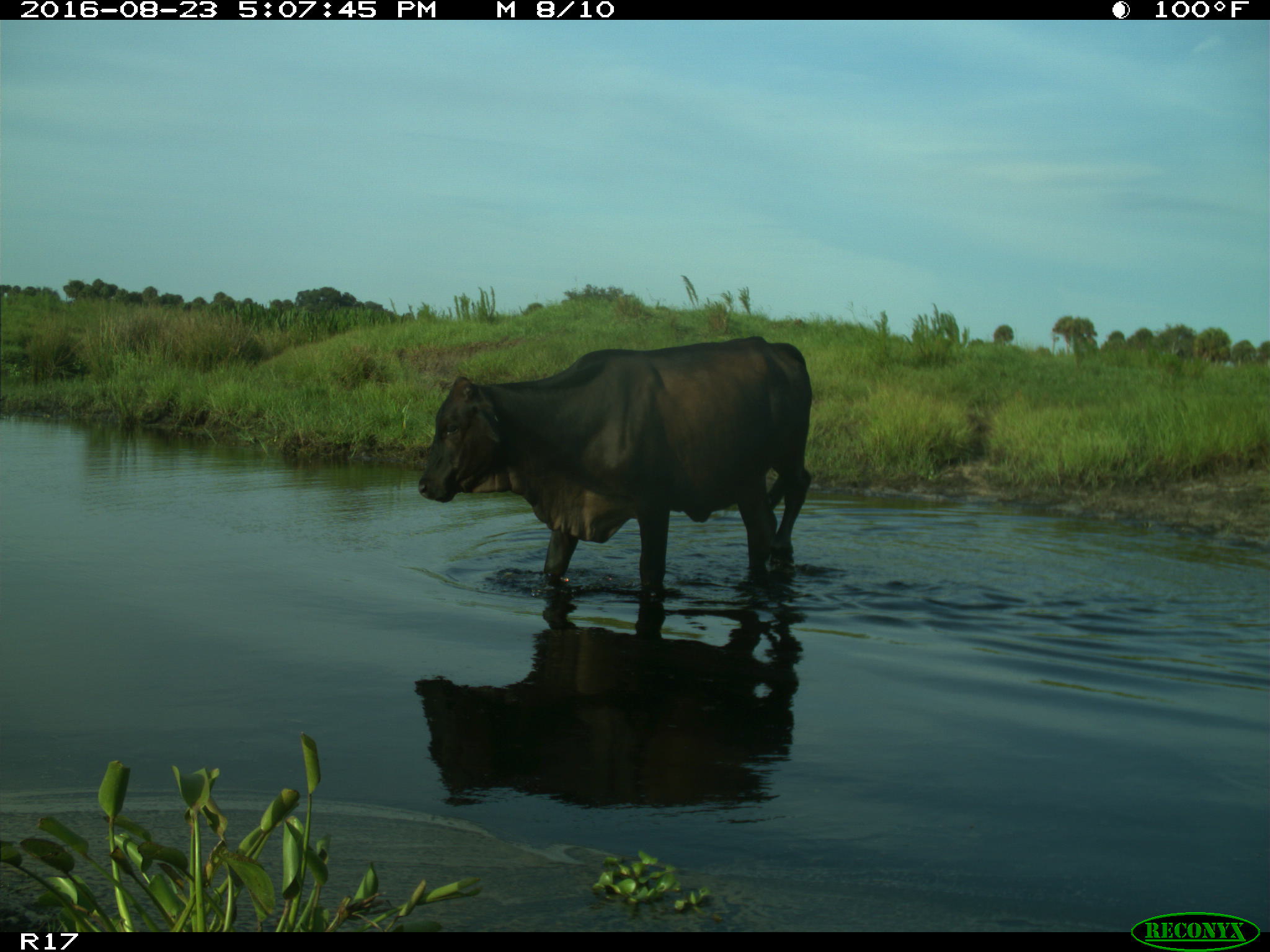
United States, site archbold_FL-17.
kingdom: Animalia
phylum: Chordata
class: Mammalia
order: Artiodactyla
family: Bovidae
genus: Bos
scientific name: Bos taurus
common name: domestic cow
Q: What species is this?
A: Bos taurus (domestic cow).